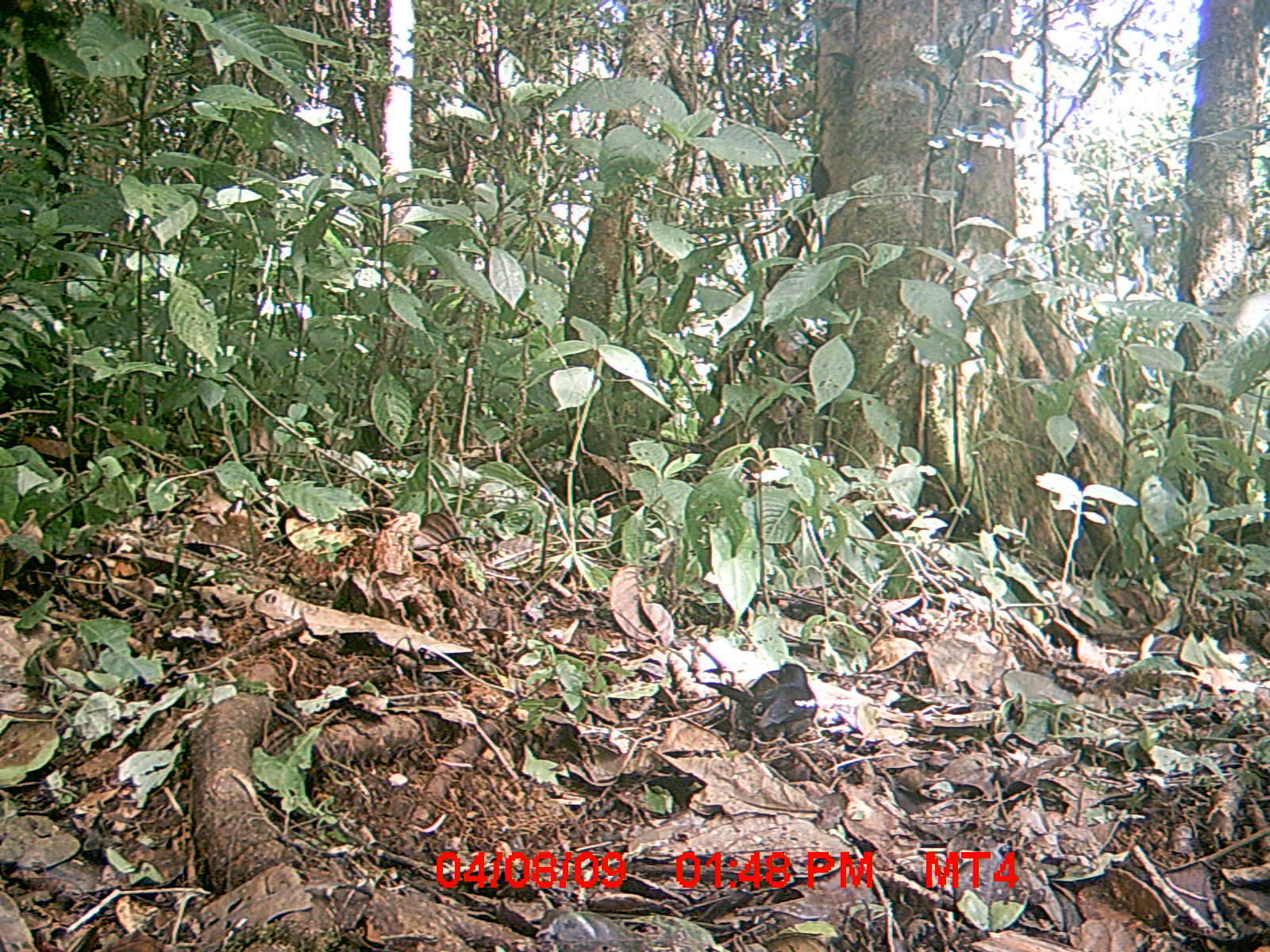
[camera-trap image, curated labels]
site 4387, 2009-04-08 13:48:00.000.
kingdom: Animalia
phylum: Chordata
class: Aves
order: Passeriformes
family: Muscicapidae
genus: Copsychus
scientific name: Copsychus albospecularis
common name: madagascar magpie-robin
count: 1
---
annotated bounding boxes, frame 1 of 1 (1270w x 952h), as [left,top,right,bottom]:
copsychus albospecularis: [692,648,824,766]